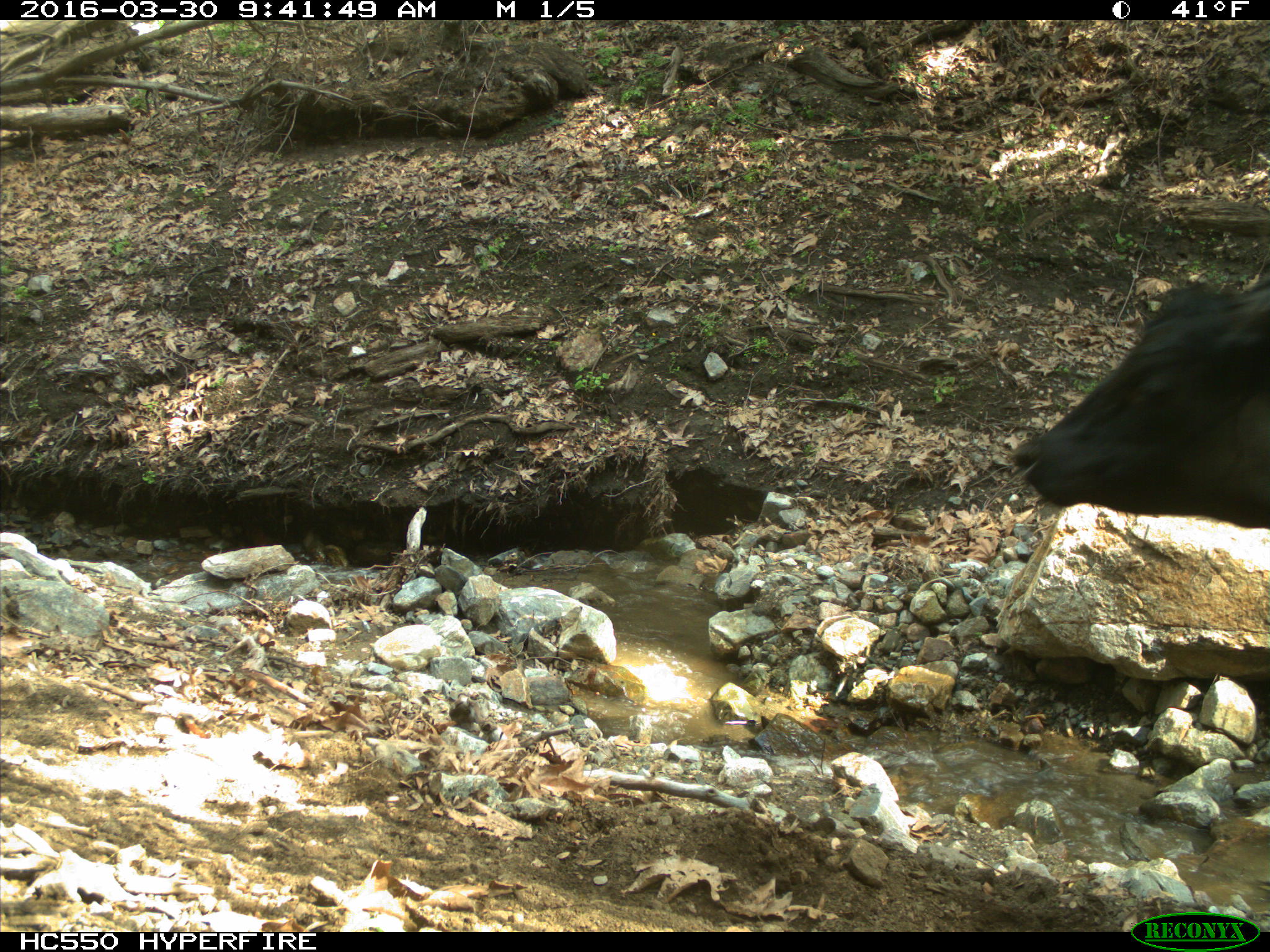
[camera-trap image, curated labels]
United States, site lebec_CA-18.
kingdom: Animalia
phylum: Chordata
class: Mammalia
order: Artiodactyla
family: Bovidae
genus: Bos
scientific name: Bos taurus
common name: domestic cow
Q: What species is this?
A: Bos taurus (domestic cow).